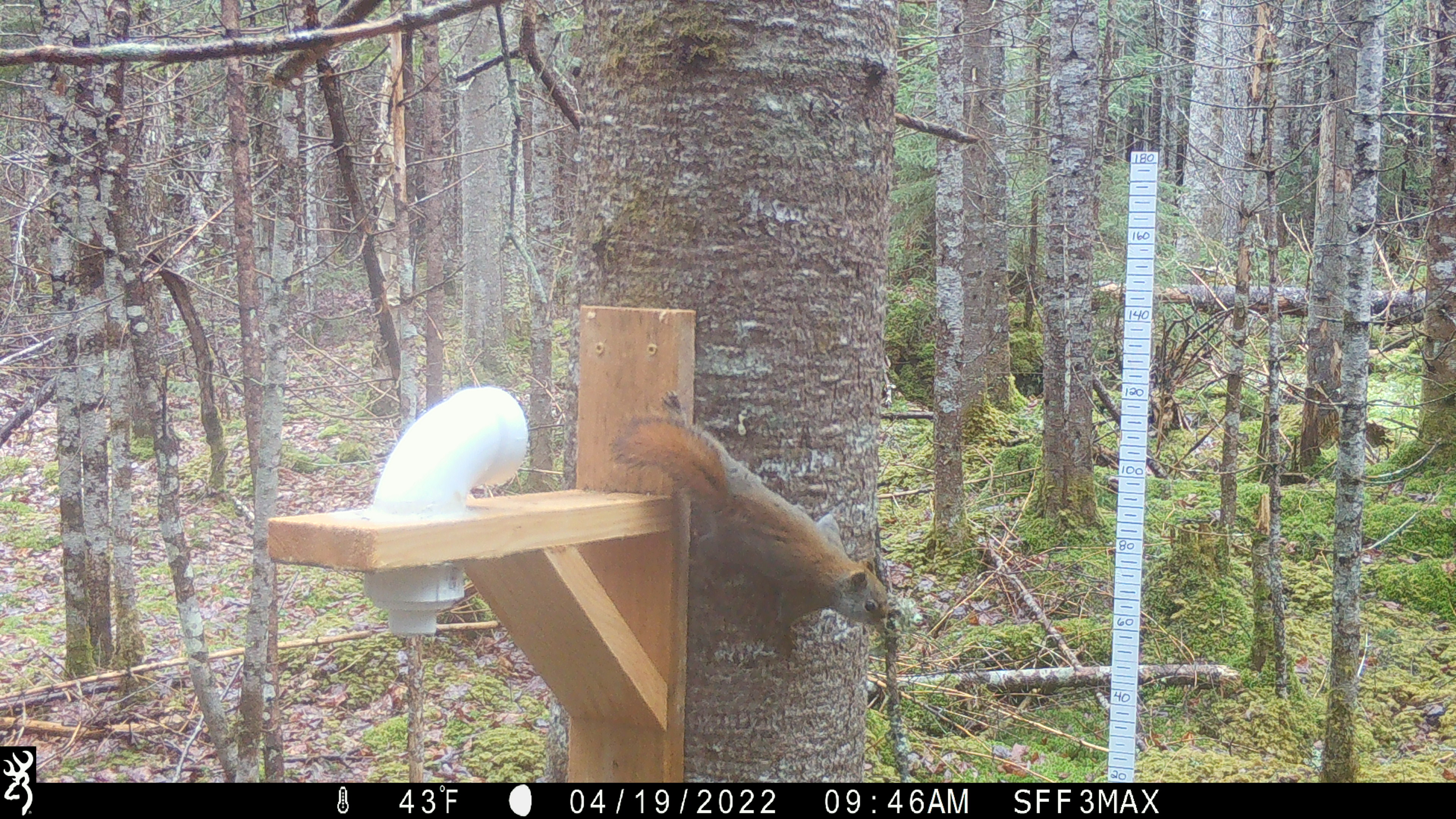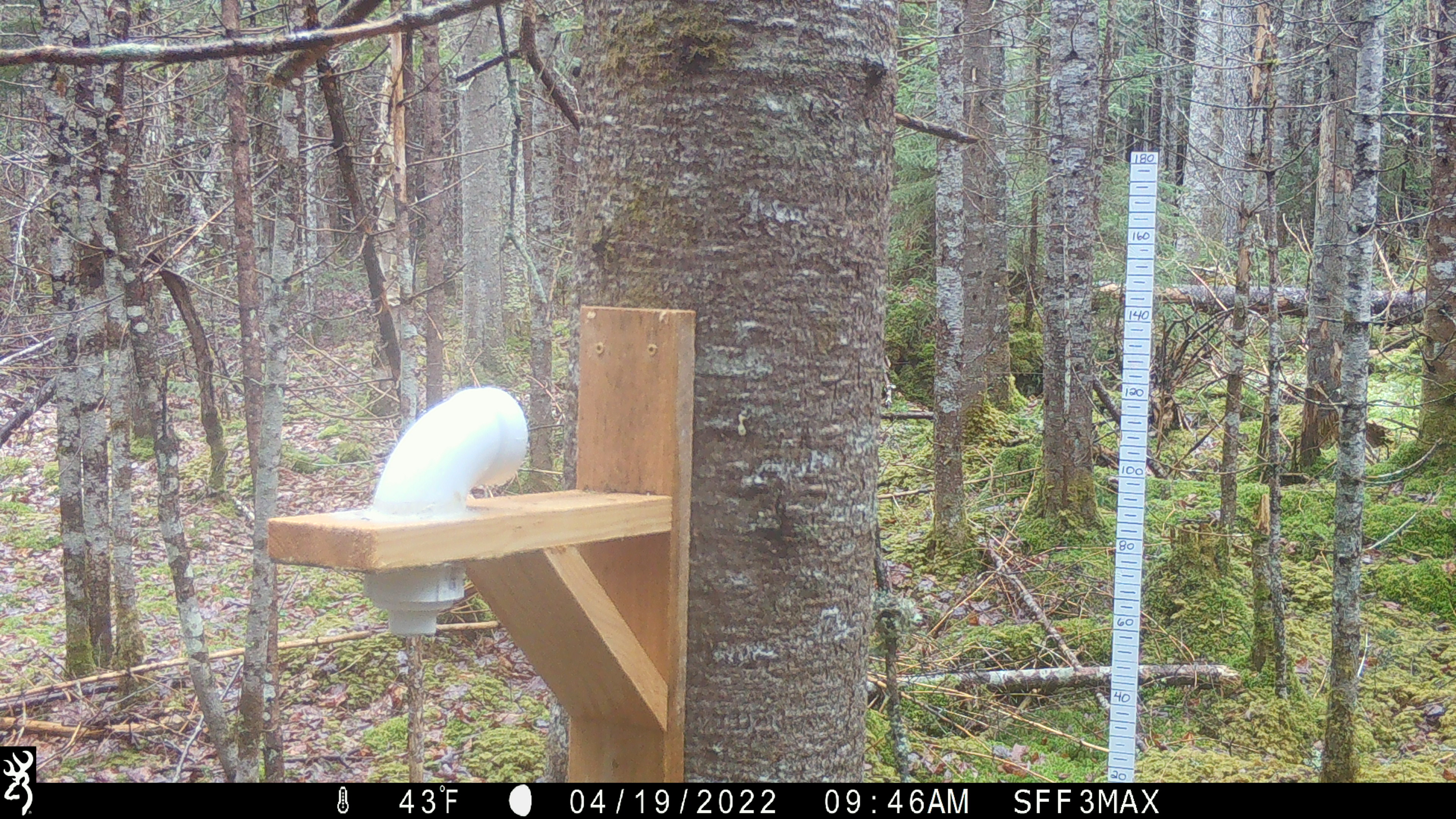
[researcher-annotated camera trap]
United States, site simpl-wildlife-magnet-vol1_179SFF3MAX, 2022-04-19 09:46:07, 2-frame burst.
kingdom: Animalia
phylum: Chordata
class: Mammalia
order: Rodentia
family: Sciuridae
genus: Tamiasciurus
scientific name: Tamiasciurus hudsonicus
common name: red squirrel